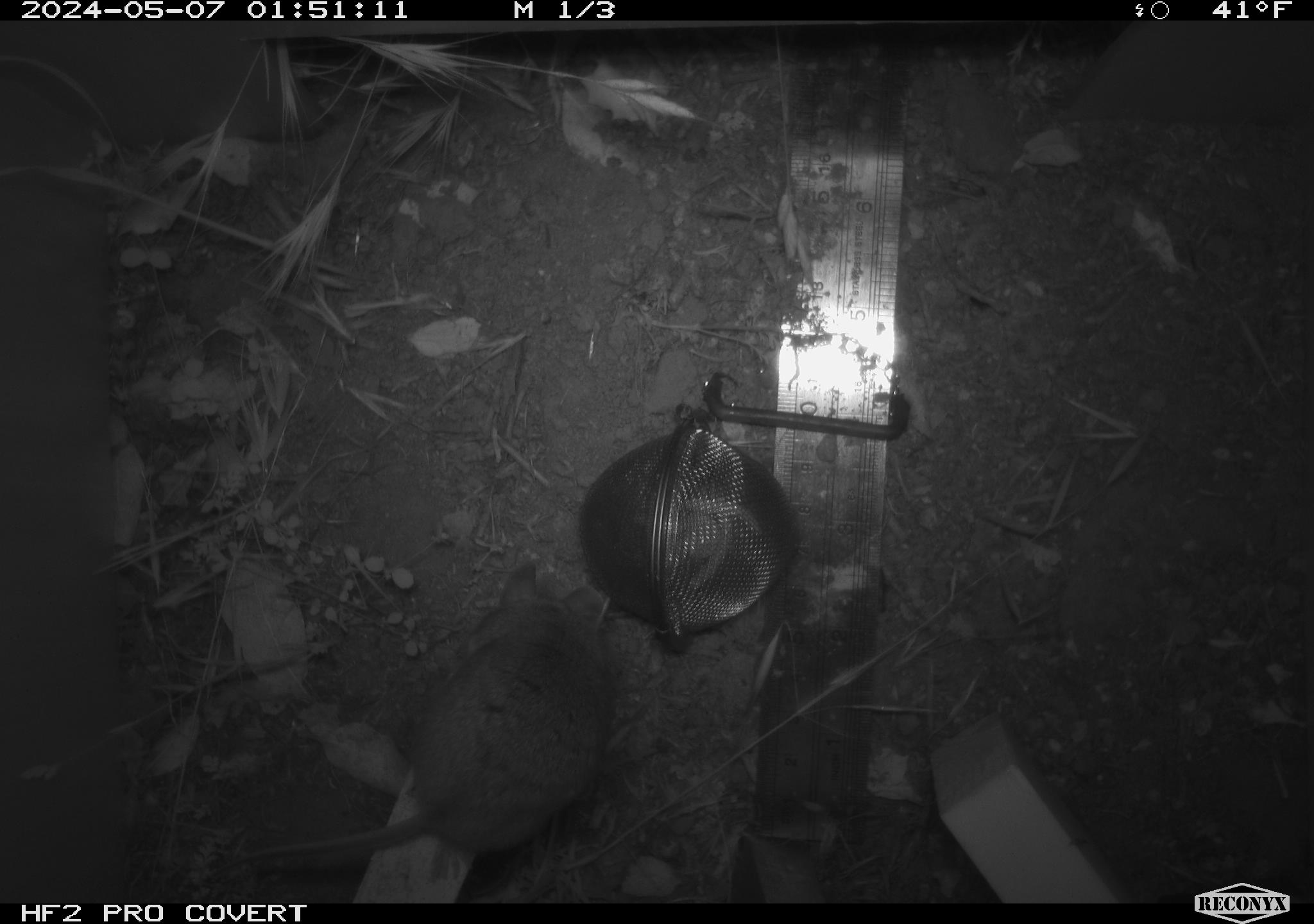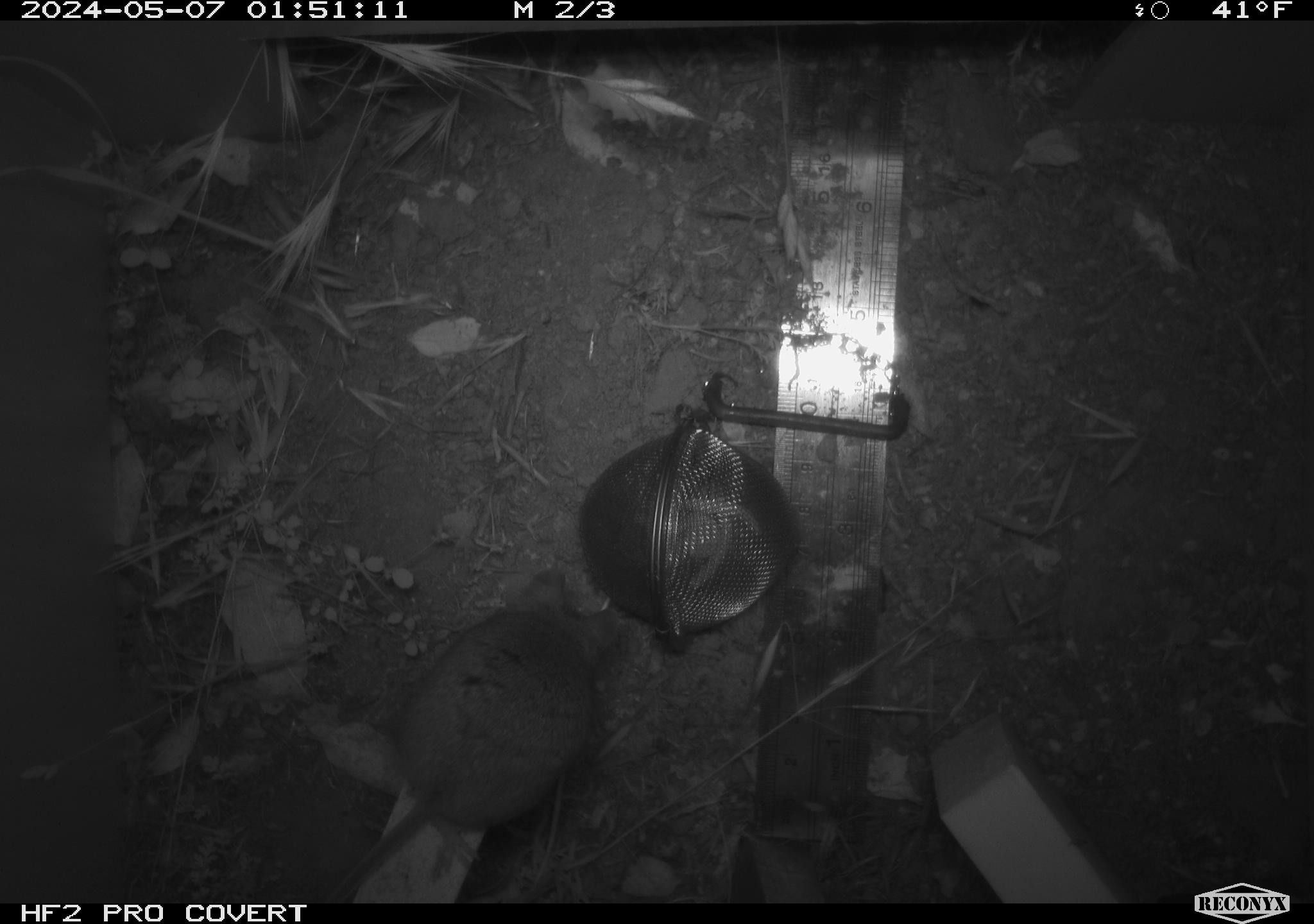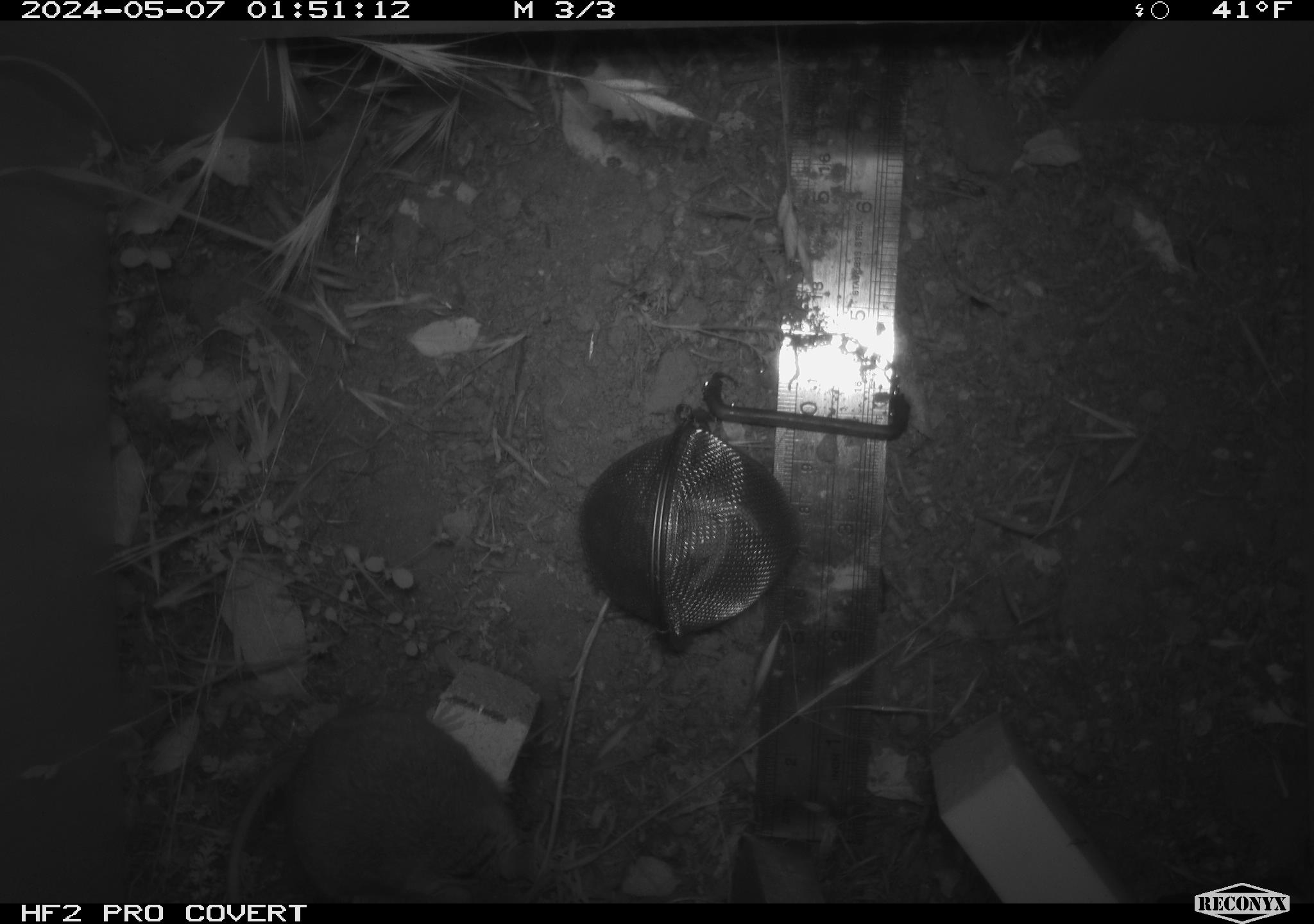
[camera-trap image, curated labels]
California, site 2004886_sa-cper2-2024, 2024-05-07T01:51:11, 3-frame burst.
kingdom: Animalia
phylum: Chordata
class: Mammalia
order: Rodentia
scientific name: Rodentia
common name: rodent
Rodent (Rodentia).